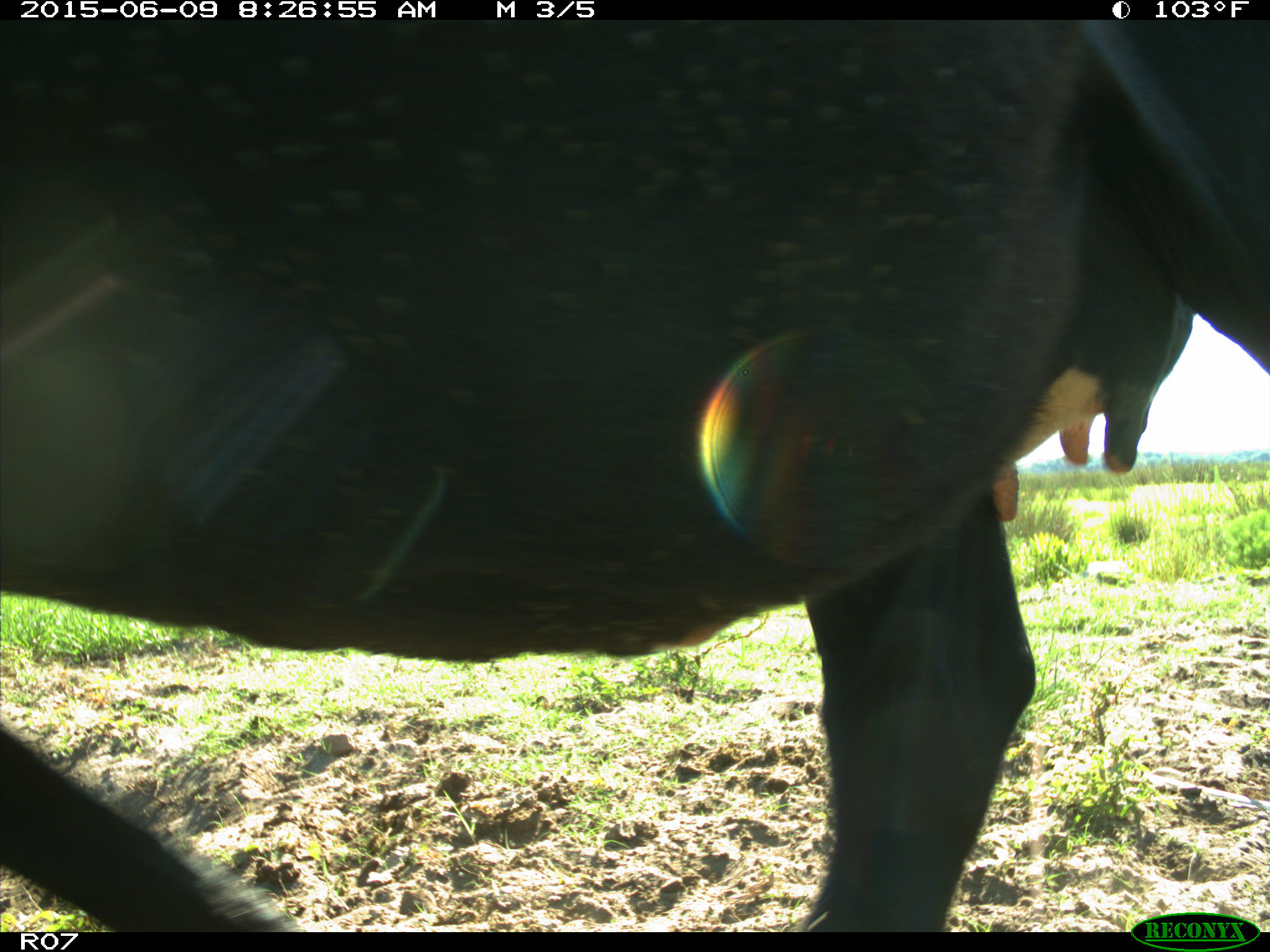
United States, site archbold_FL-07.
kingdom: Animalia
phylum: Chordata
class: Mammalia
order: Artiodactyla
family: Bovidae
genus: Bos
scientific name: Bos taurus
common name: domestic cow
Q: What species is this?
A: Bos taurus (domestic cow).